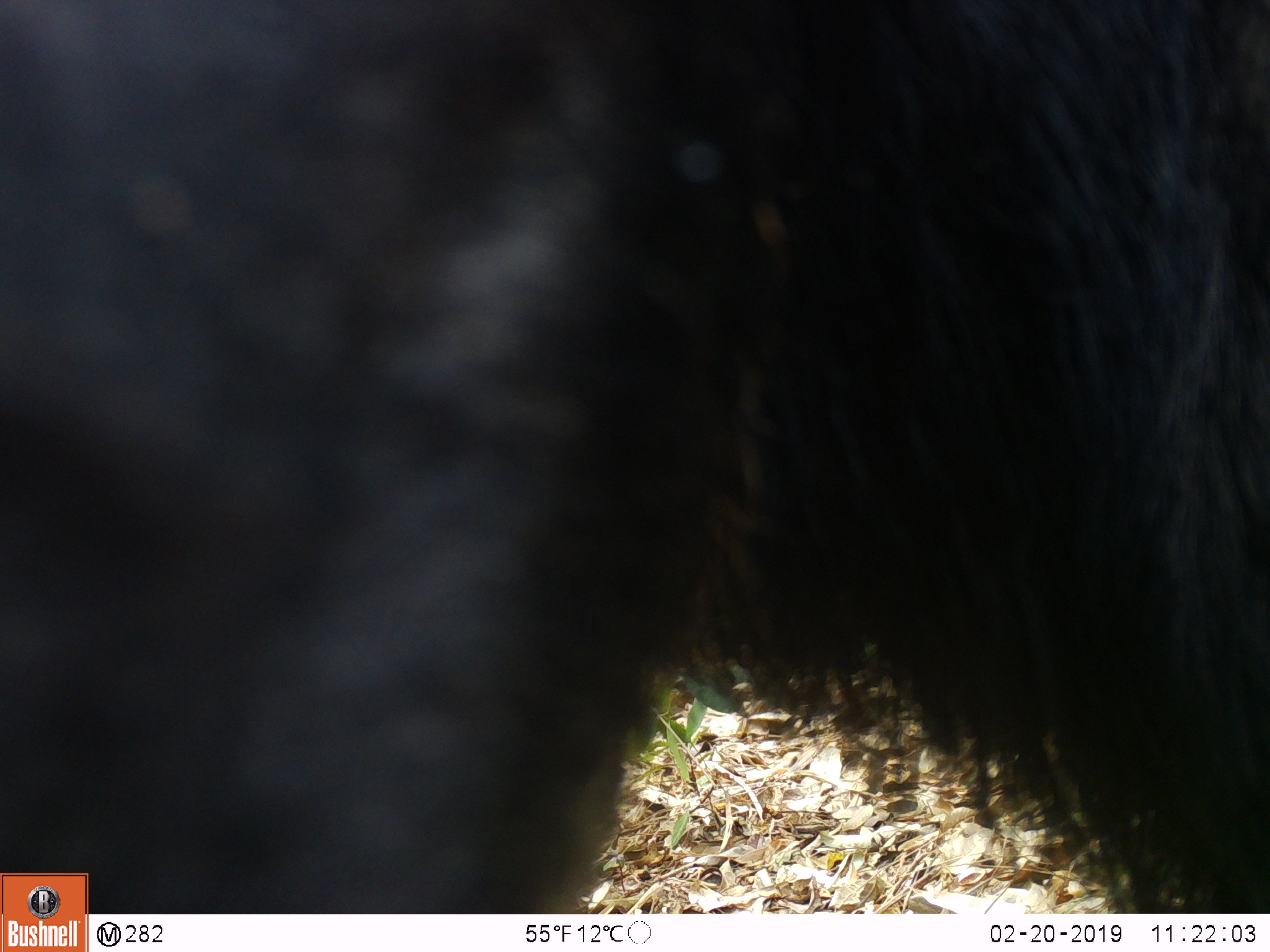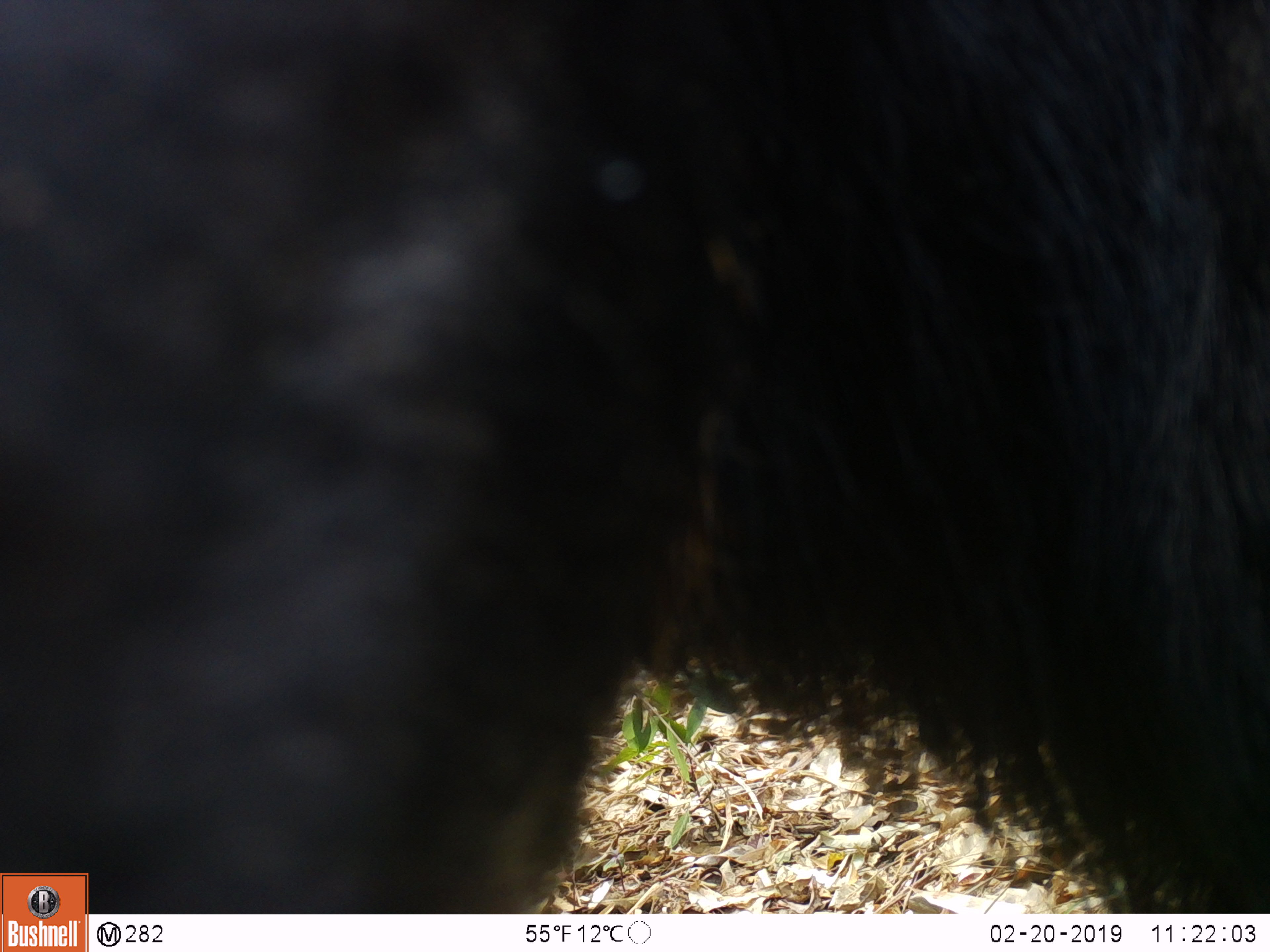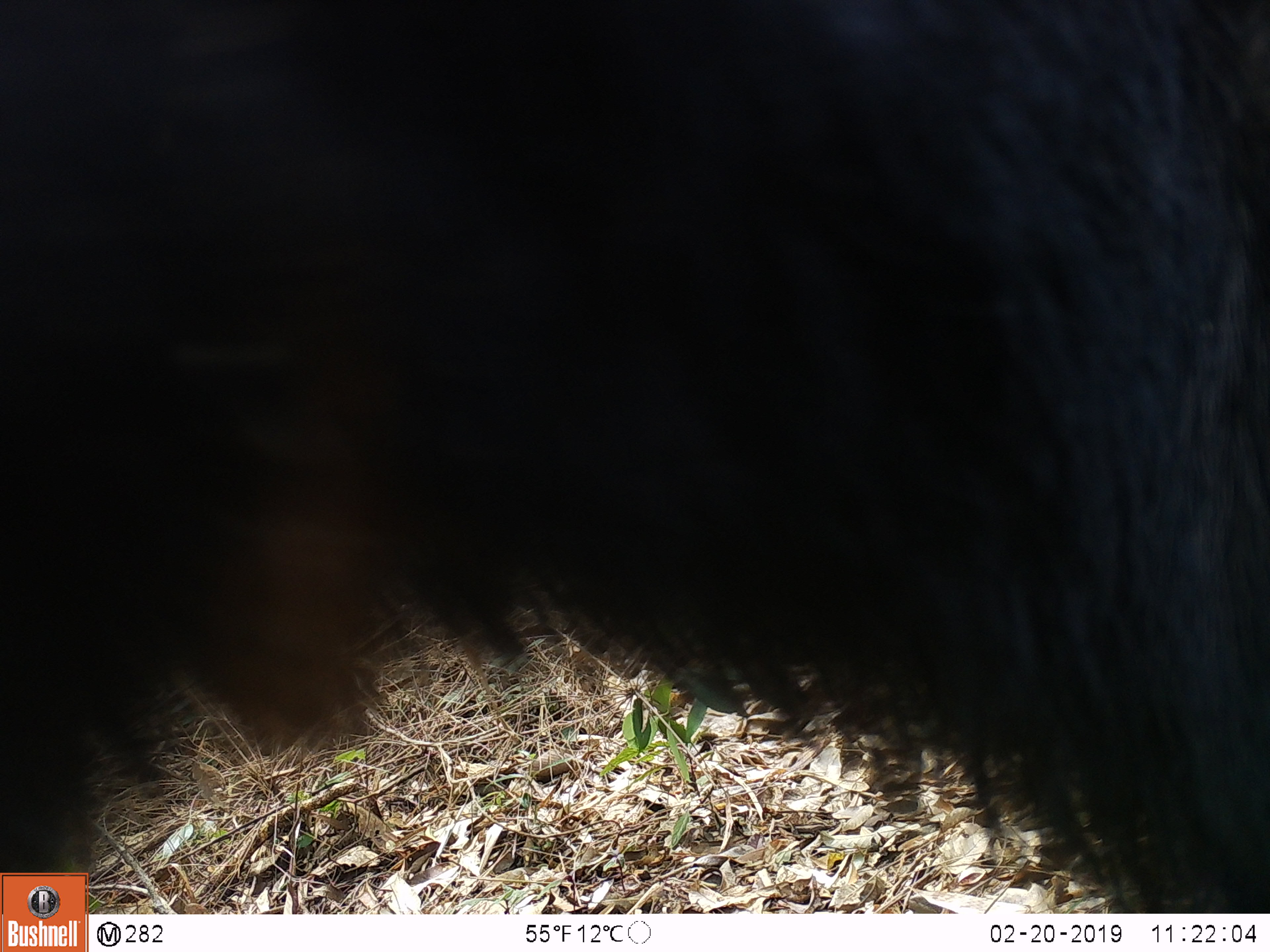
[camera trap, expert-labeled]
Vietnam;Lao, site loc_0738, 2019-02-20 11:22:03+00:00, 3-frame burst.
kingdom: Animalia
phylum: Chordata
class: Mammalia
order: Artiodactyla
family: Bovidae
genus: Capricornis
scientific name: Capricornis sumatraensis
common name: chinese serow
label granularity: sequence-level